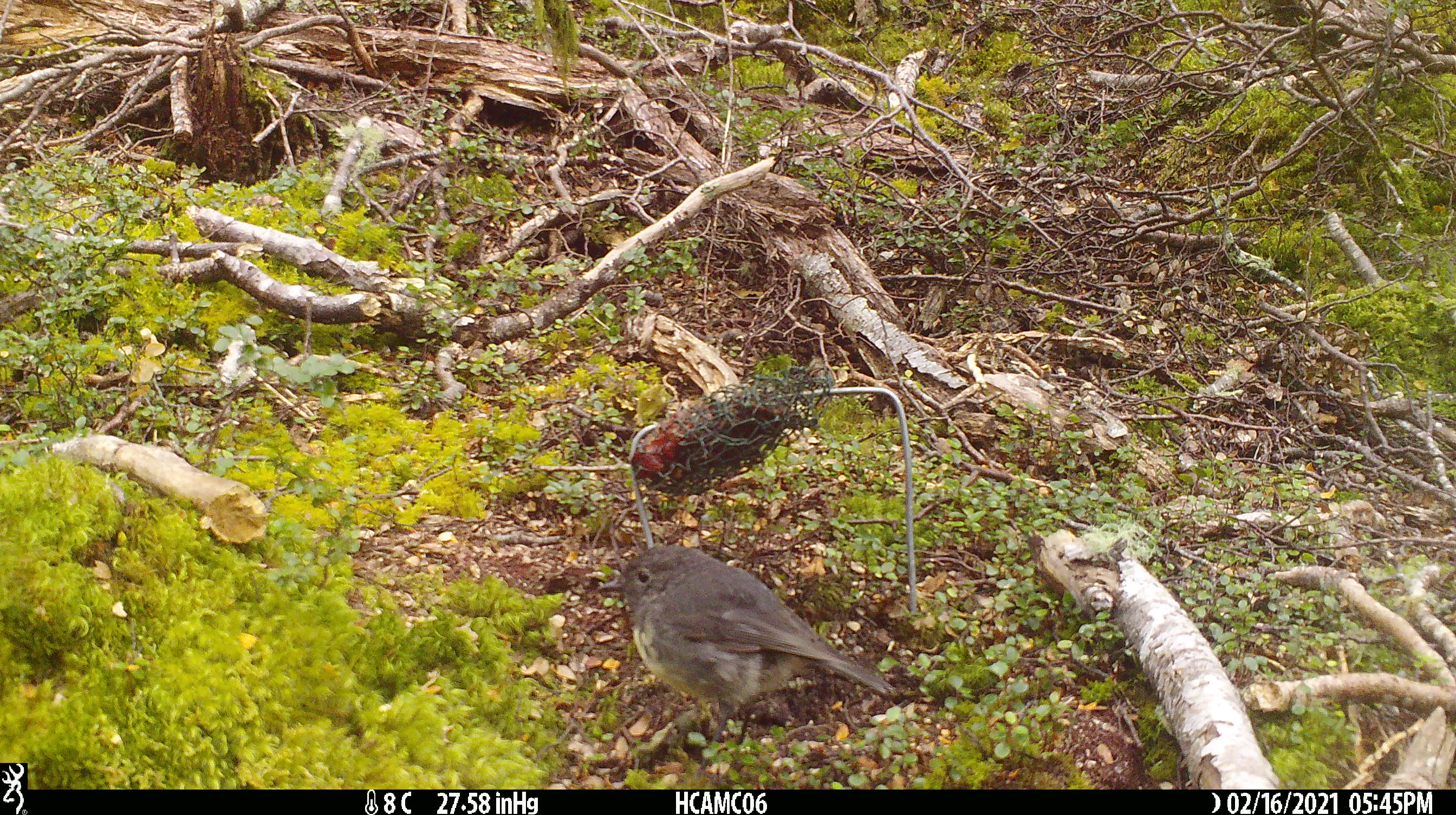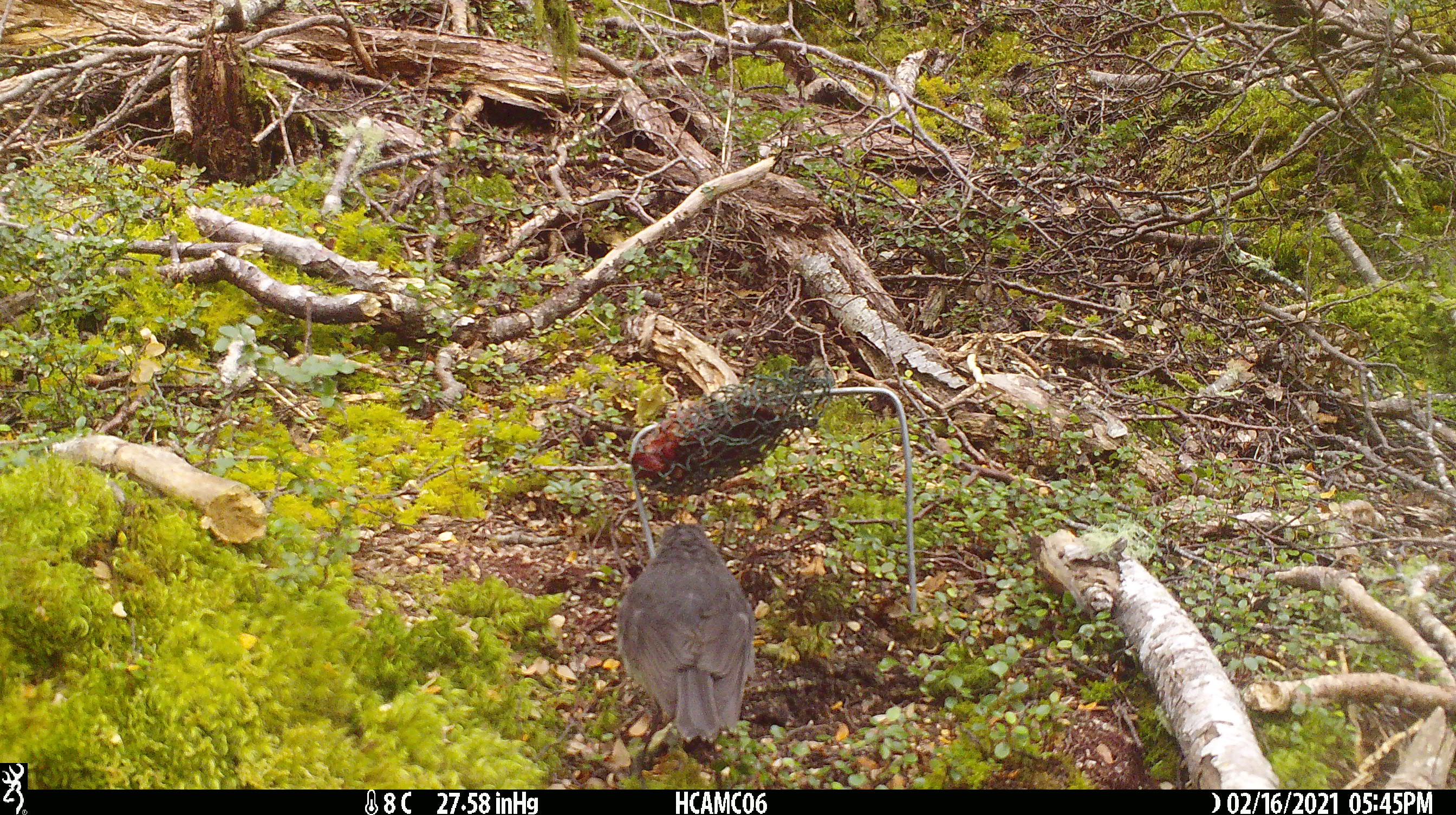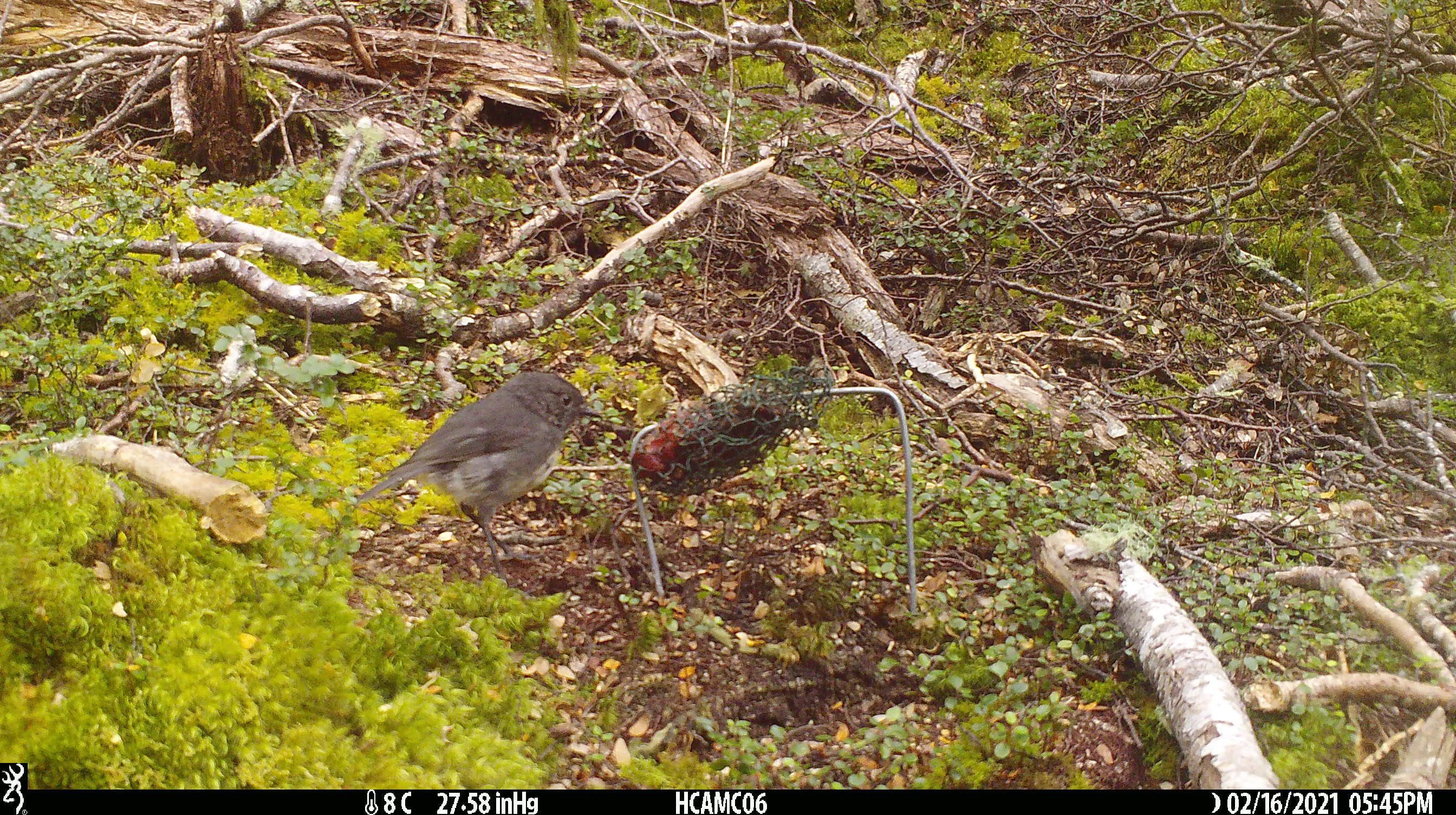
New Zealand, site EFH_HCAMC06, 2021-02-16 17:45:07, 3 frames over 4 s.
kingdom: Animalia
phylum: Chordata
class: Aves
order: Passeriformes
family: Petroicidae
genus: Petroica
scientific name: Petroica australis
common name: new zealand robin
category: robin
Robin (new zealand robin) (Petroica australis).